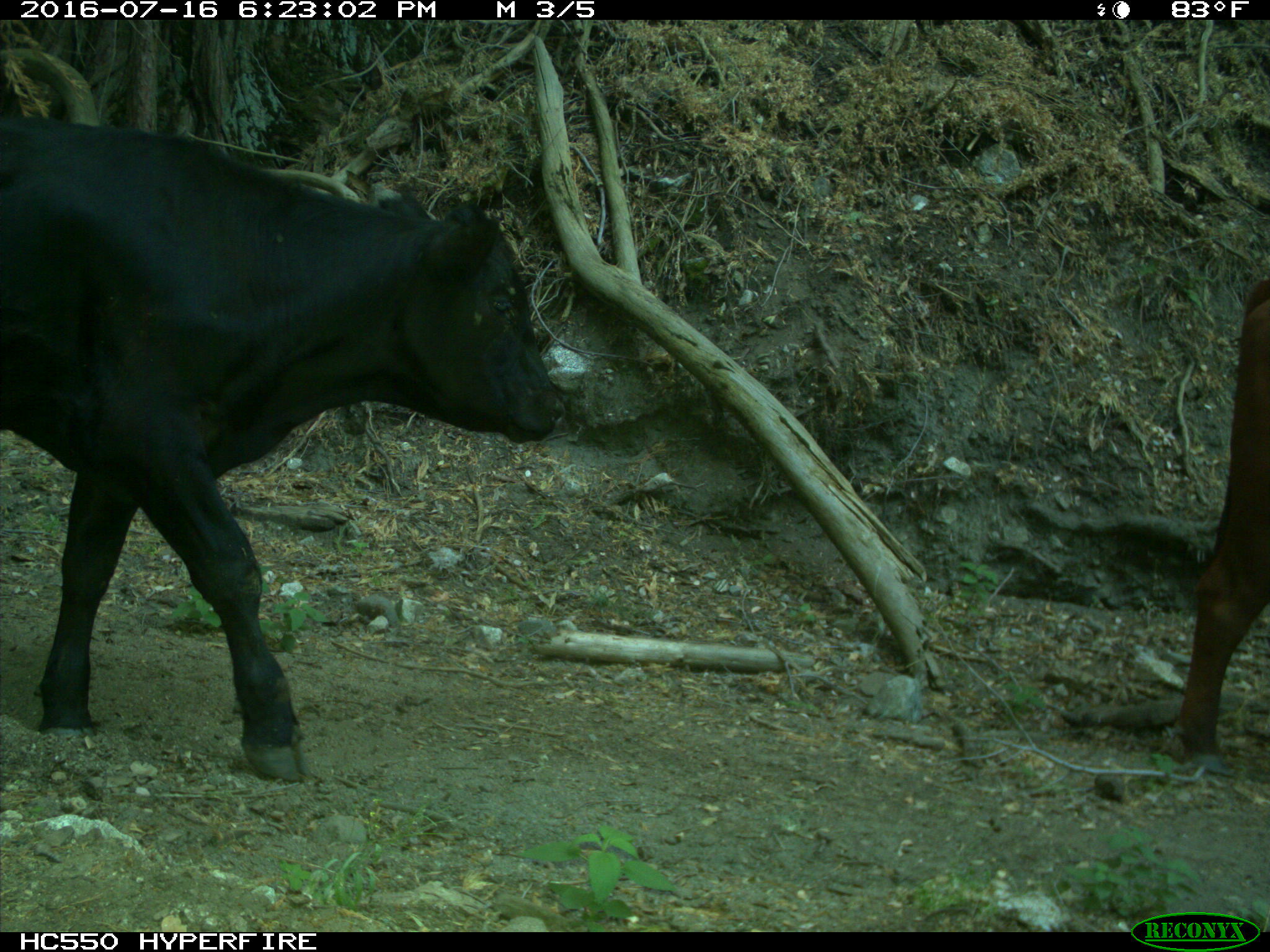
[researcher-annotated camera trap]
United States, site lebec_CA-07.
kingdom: Animalia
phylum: Chordata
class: Mammalia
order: Artiodactyla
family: Bovidae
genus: Bos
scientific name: Bos taurus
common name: domestic cow